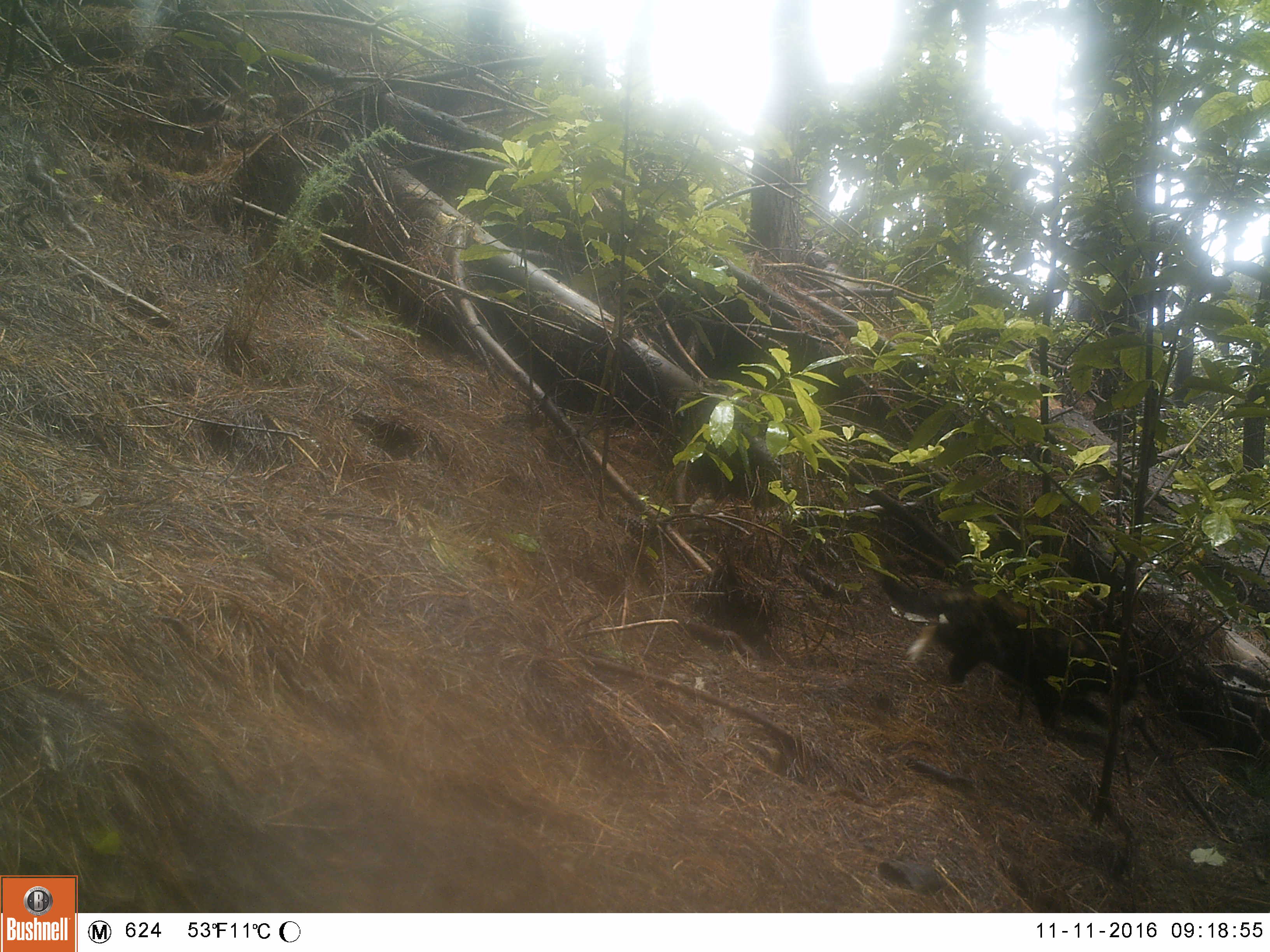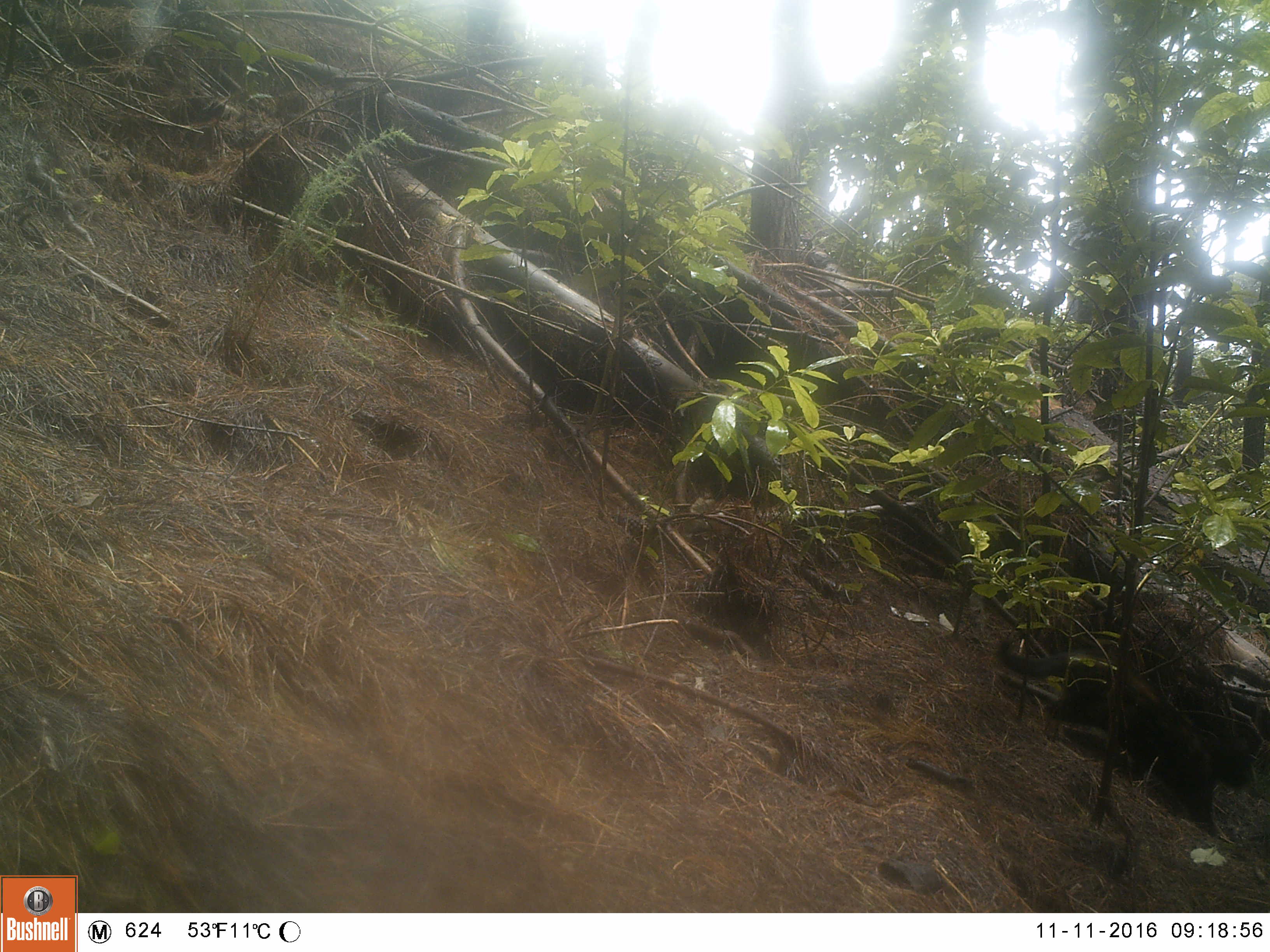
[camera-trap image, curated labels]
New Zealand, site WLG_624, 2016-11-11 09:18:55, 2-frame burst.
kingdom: Animalia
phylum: Chordata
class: Mammalia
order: Carnivora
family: Felidae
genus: Felis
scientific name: Felis catus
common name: domestic cat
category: cat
Cat (domestic cat) (Felis catus).